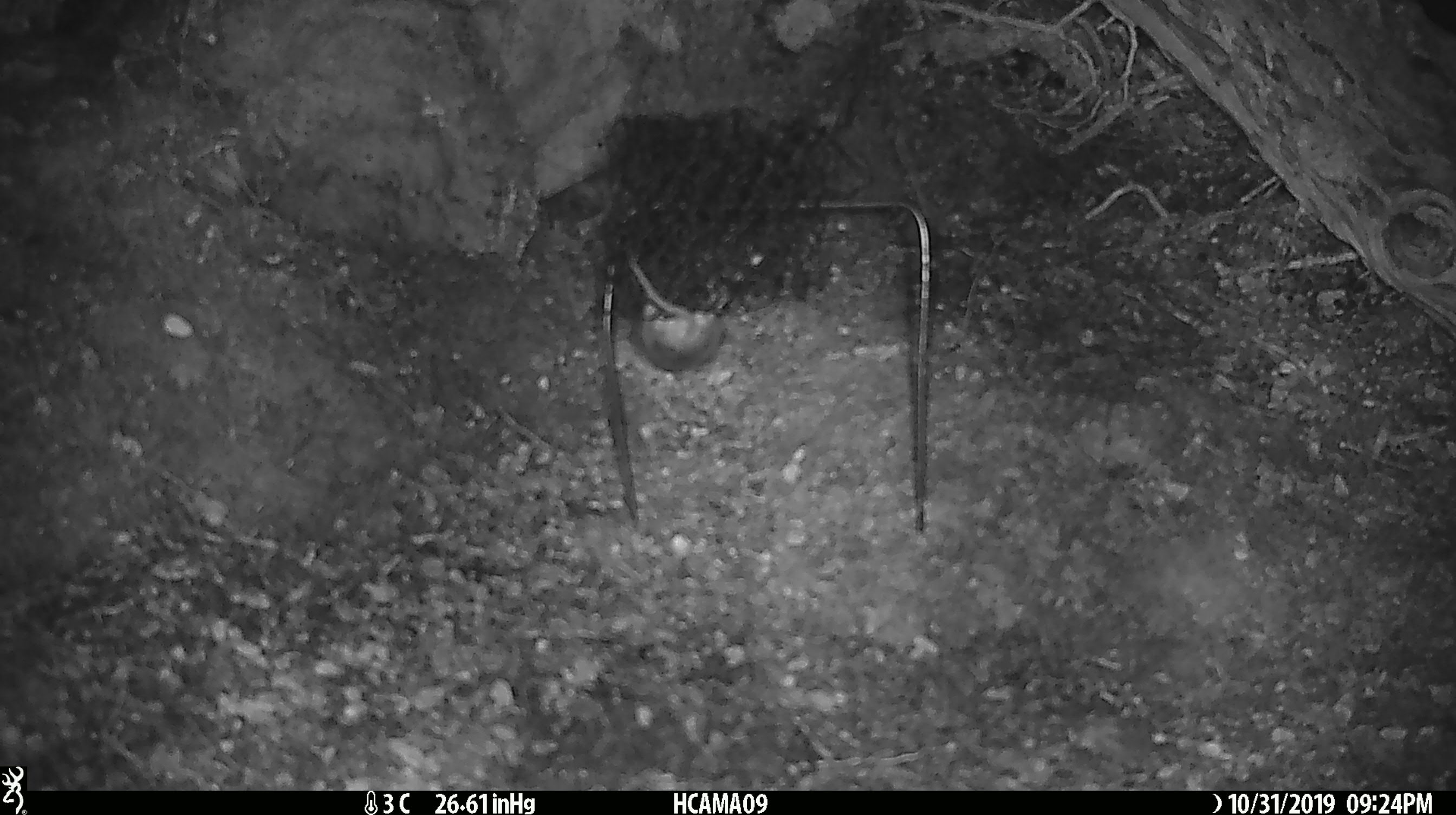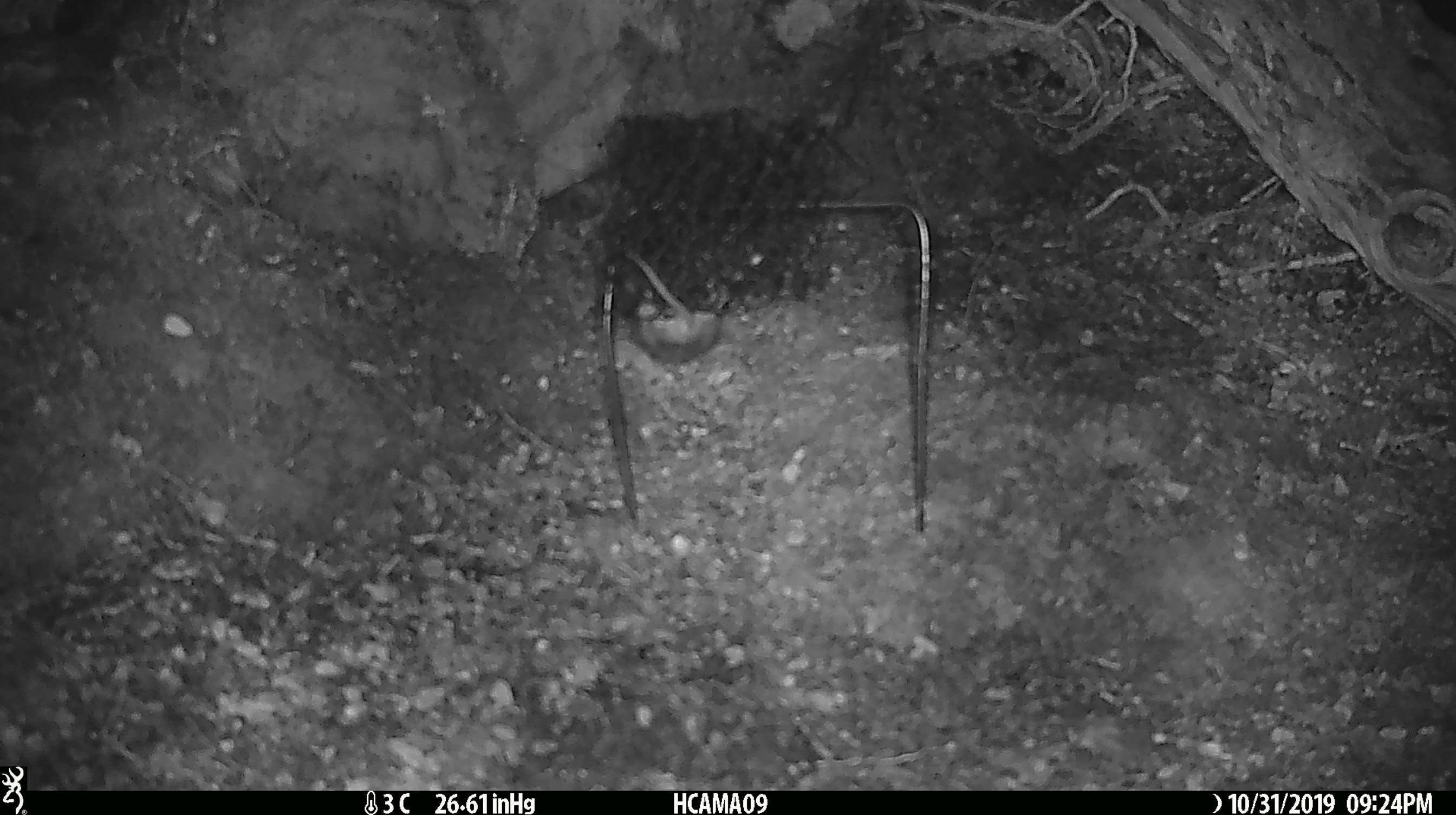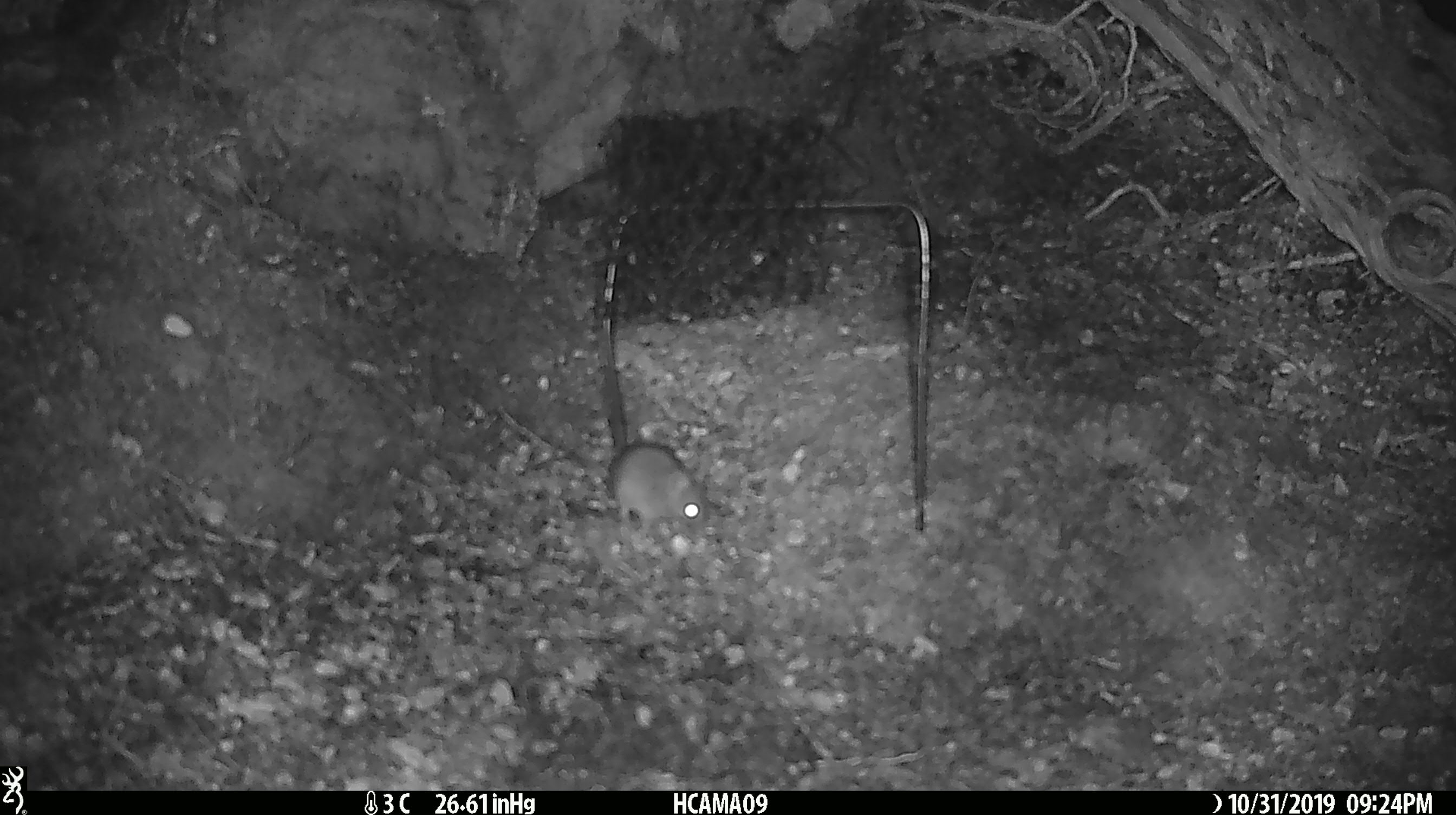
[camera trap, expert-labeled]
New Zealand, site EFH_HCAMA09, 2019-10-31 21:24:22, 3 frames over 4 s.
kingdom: Animalia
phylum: Chordata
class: Mammalia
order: Rodentia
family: Muridae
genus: Mus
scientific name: Mus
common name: mouse